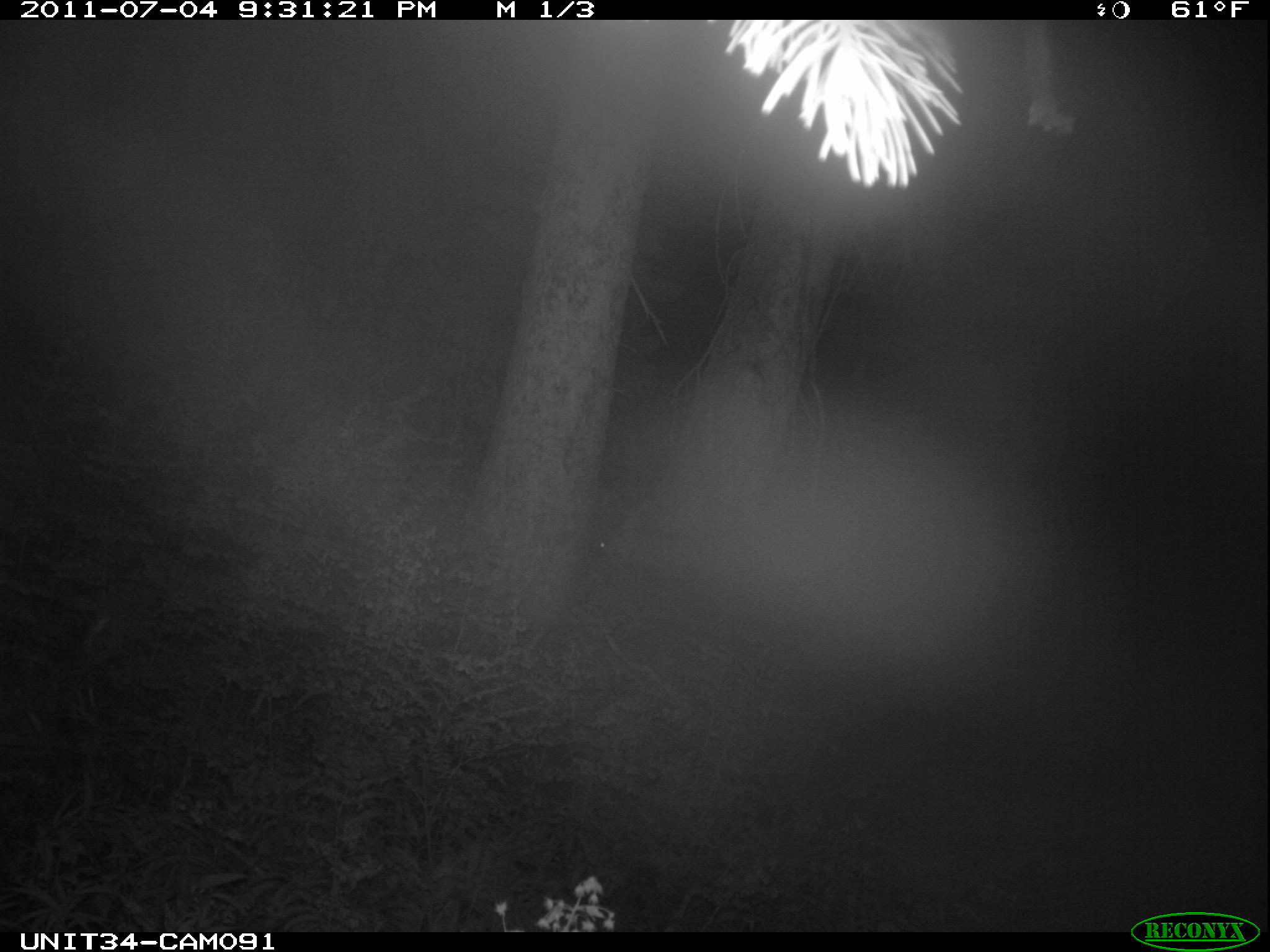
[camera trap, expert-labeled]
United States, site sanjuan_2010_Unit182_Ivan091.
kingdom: Animalia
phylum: Chordata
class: Mammalia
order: Artiodactyla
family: Cervidae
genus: Odocoileus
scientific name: Odocoileus hemionus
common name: mule deer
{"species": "Odocoileus hemionus (mule deer)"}